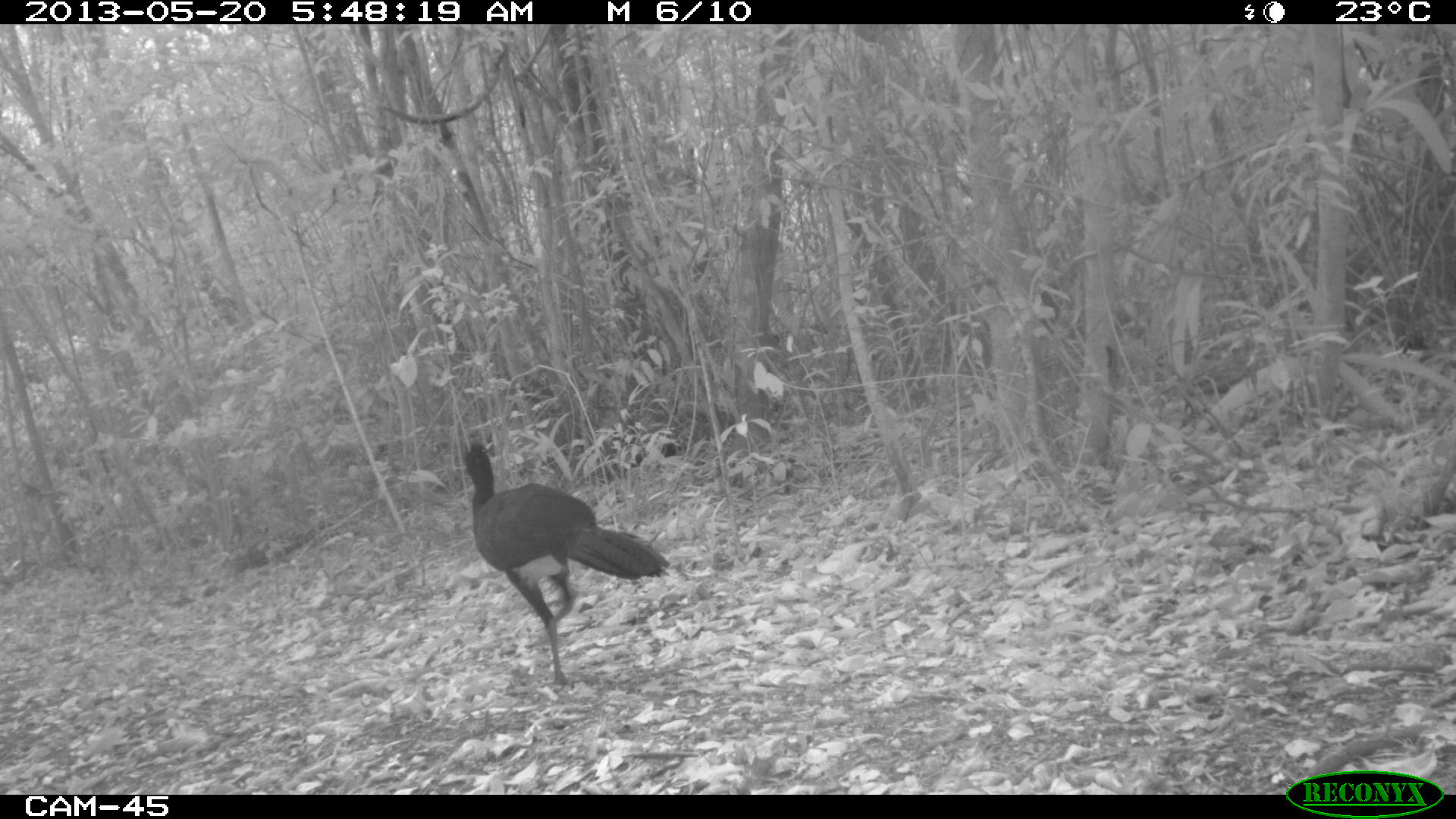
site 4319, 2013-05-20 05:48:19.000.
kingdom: Animalia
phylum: Chordata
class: Aves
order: Galliformes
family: Cracidae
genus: Crax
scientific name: Crax rubra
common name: great curassow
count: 1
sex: male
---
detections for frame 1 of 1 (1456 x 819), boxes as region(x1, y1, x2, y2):
crax rubra: region(461, 437, 669, 688)